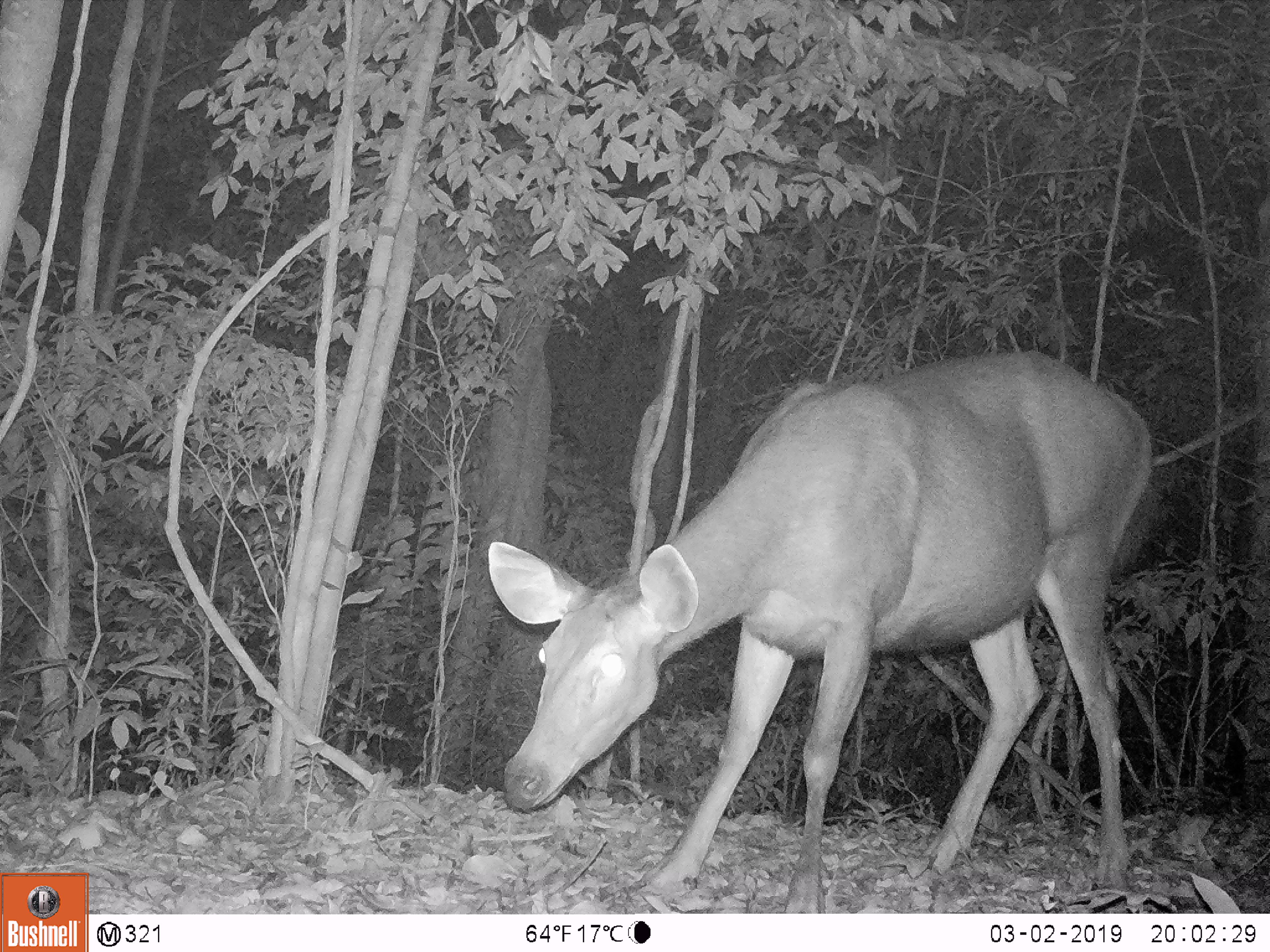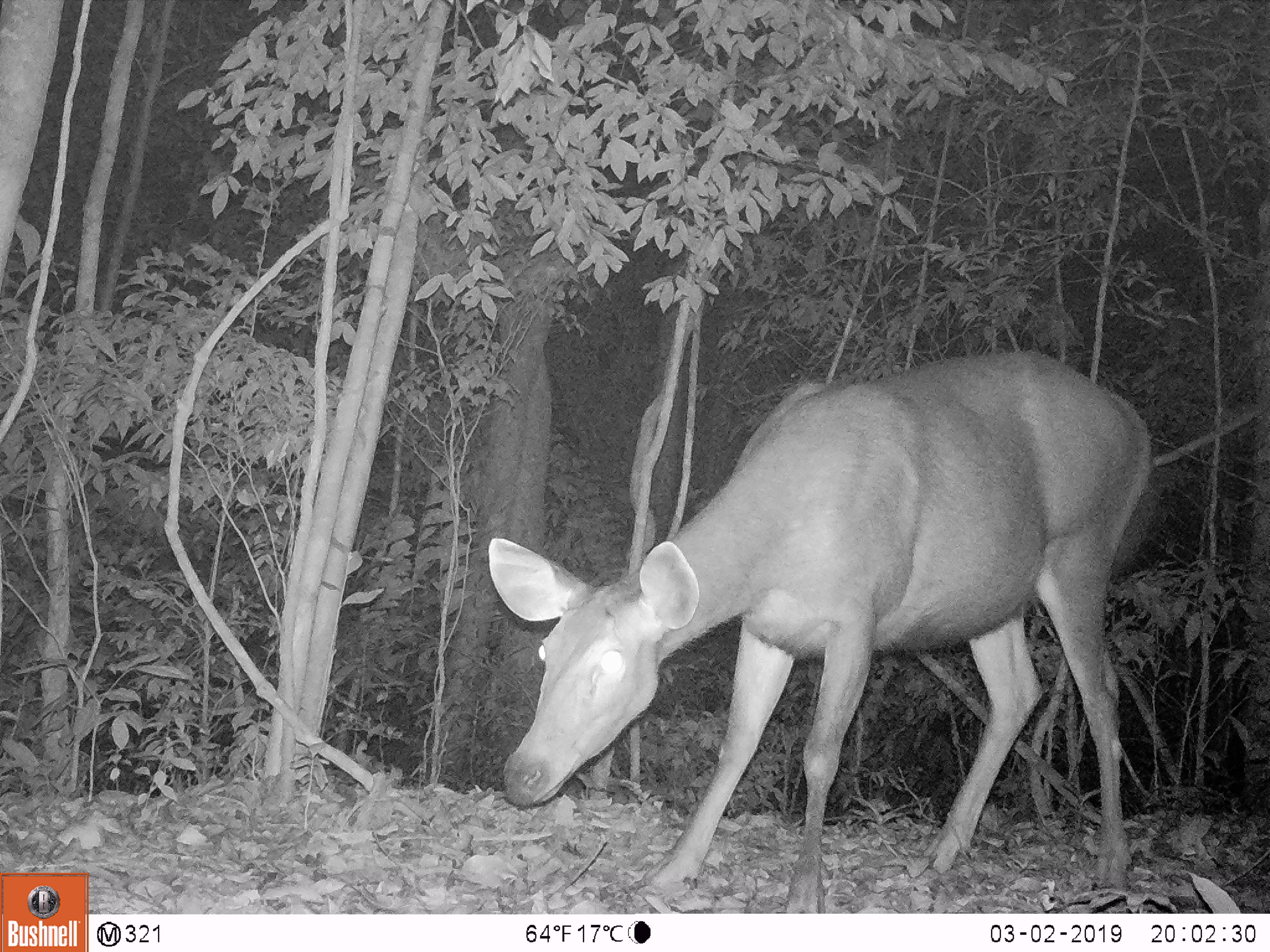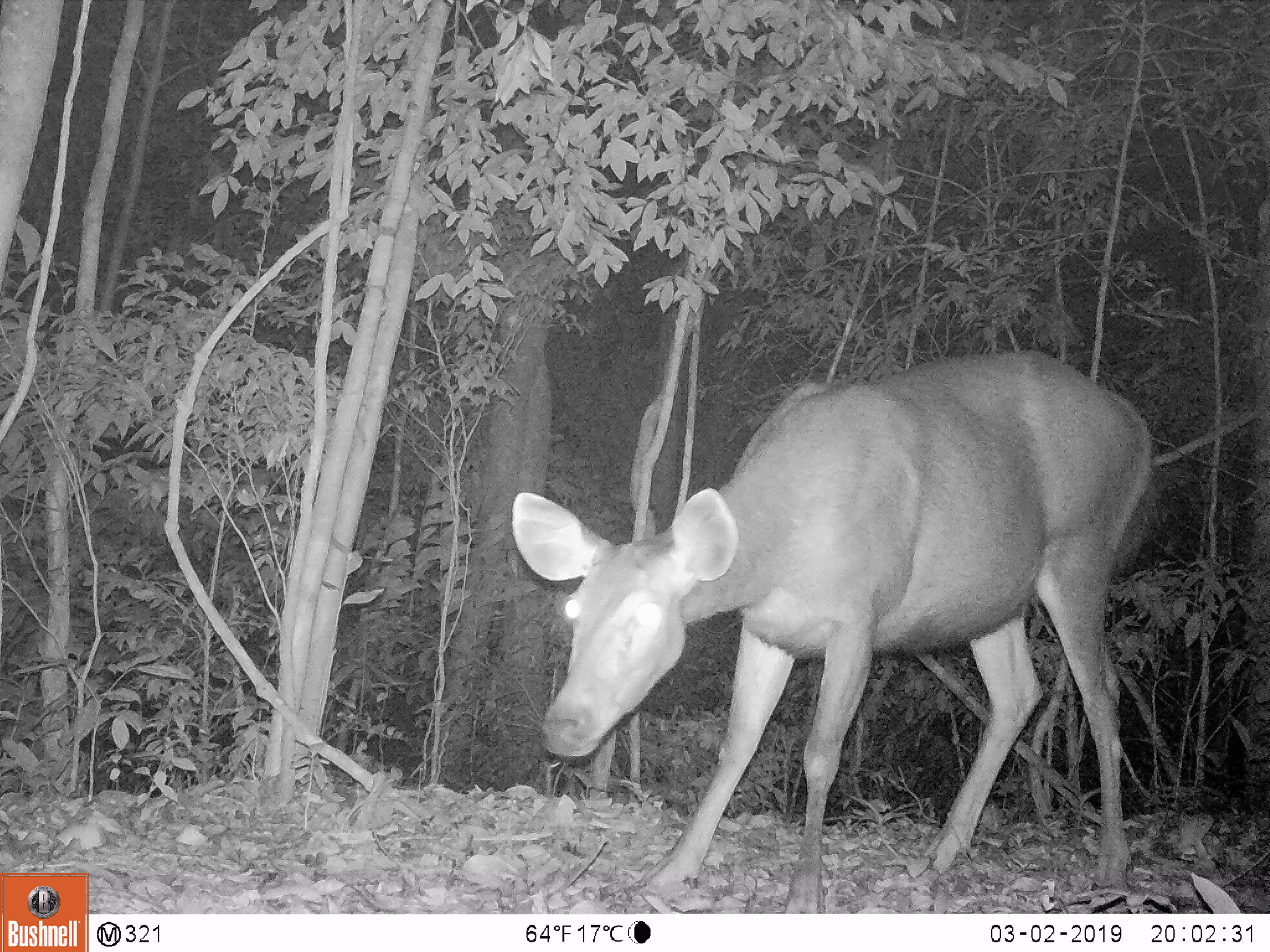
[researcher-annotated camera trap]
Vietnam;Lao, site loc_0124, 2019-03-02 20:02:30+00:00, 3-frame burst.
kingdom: Animalia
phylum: Chordata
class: Mammalia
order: Artiodactyla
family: Cervidae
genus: Rusa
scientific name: Rusa unicolor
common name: sambar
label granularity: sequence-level